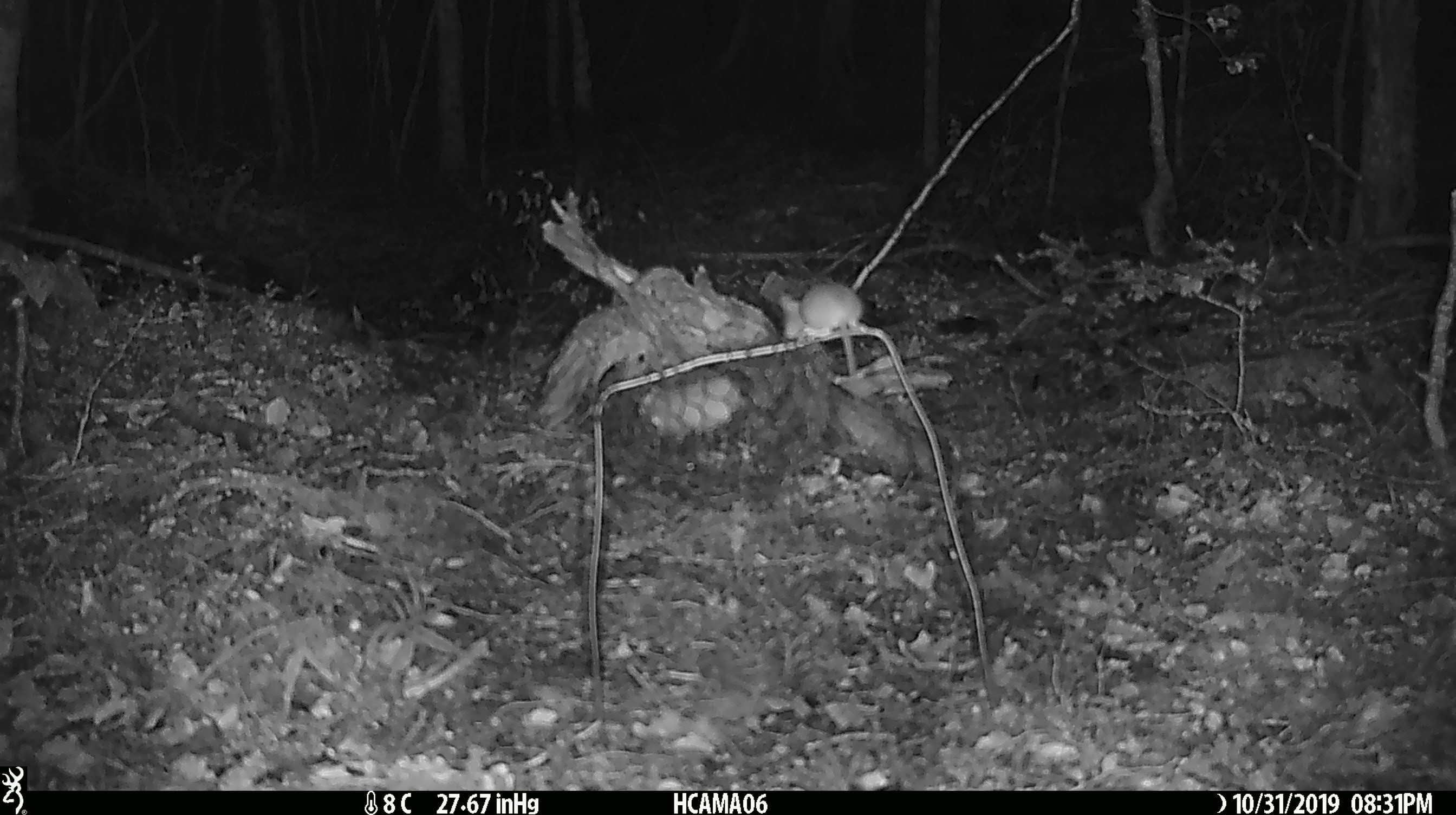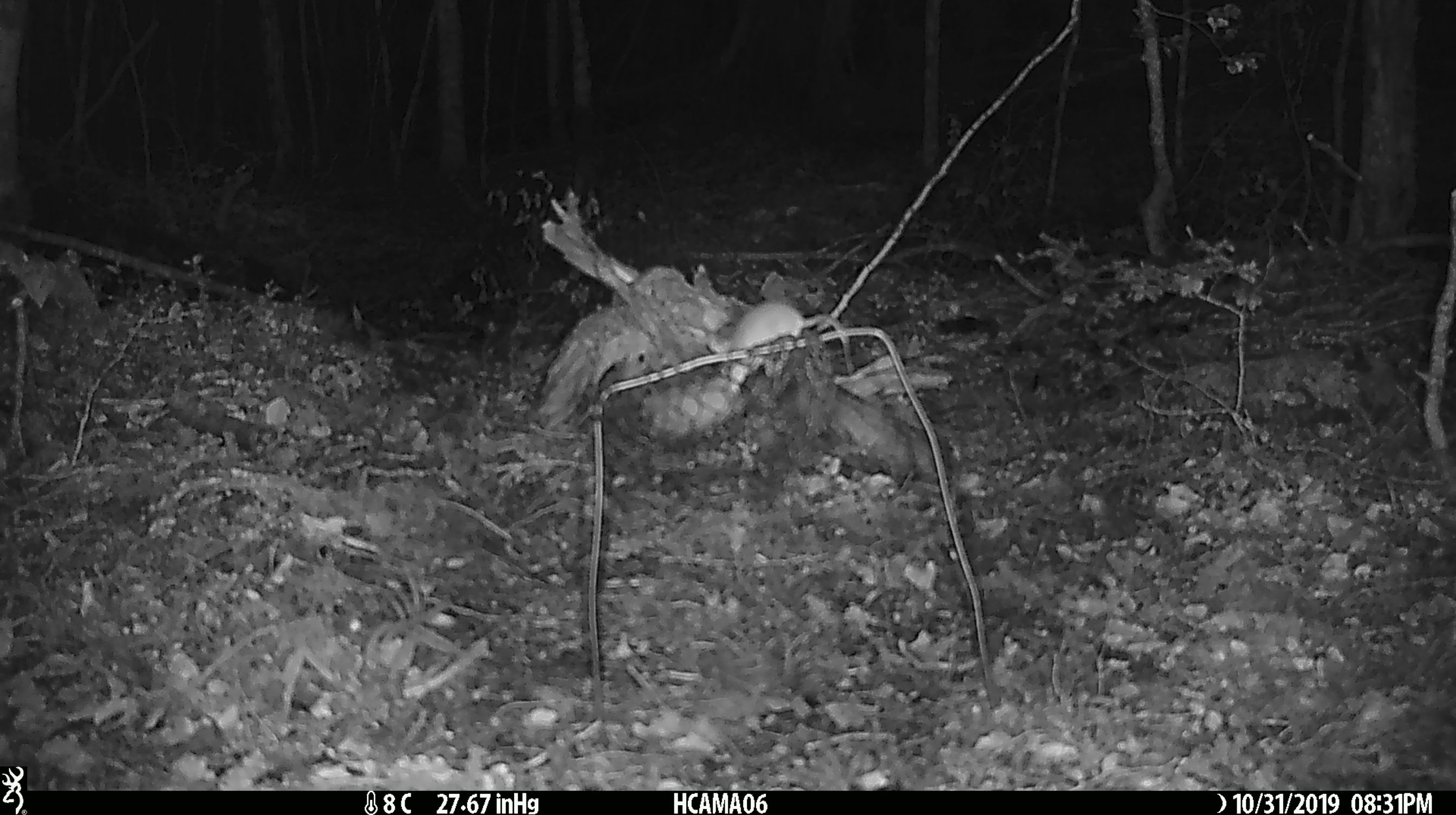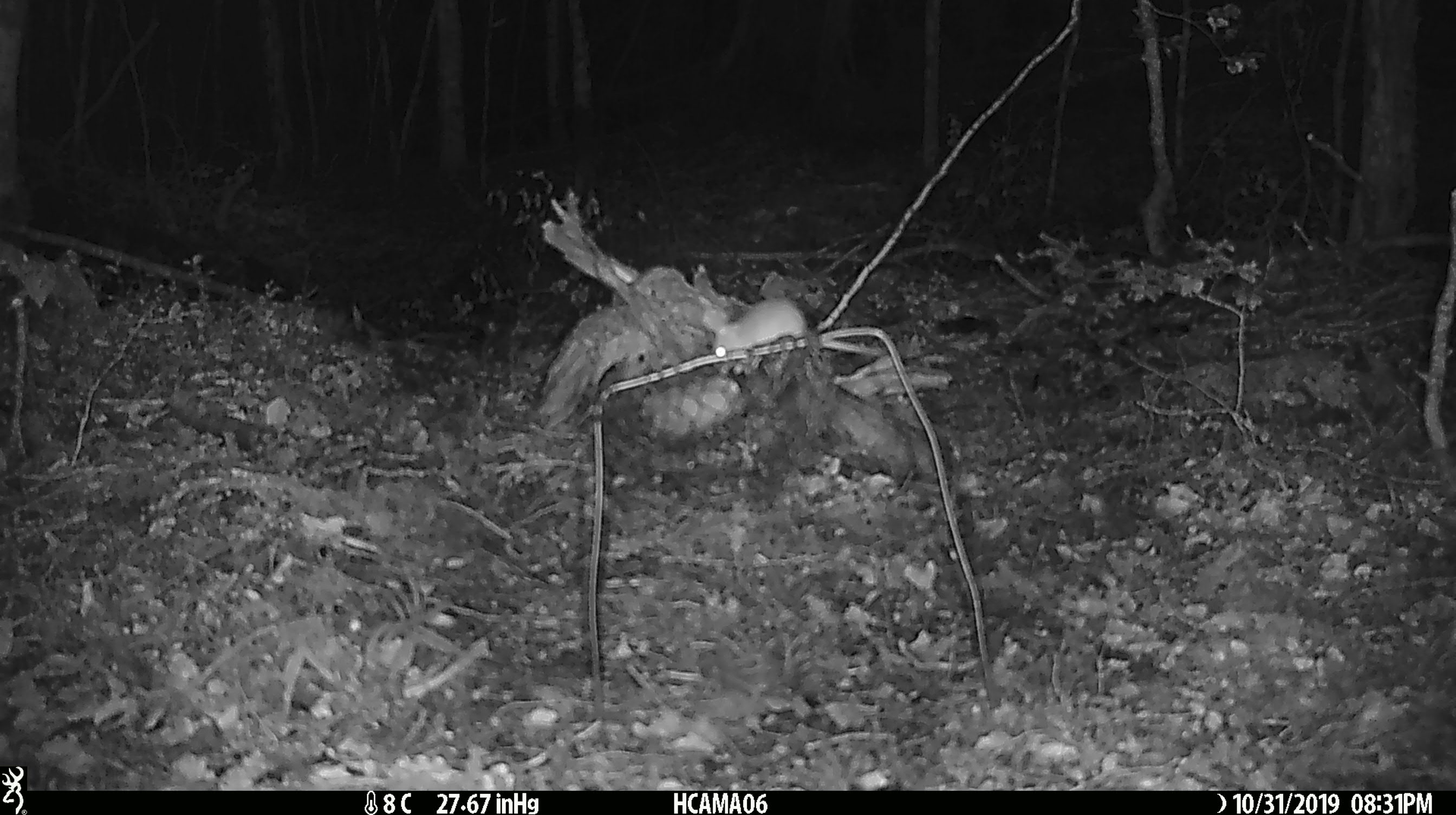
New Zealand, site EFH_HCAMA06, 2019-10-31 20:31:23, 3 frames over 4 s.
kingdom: Animalia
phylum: Chordata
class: Mammalia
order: Rodentia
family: Muridae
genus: Mus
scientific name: Mus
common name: mouse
Mouse (Mus).